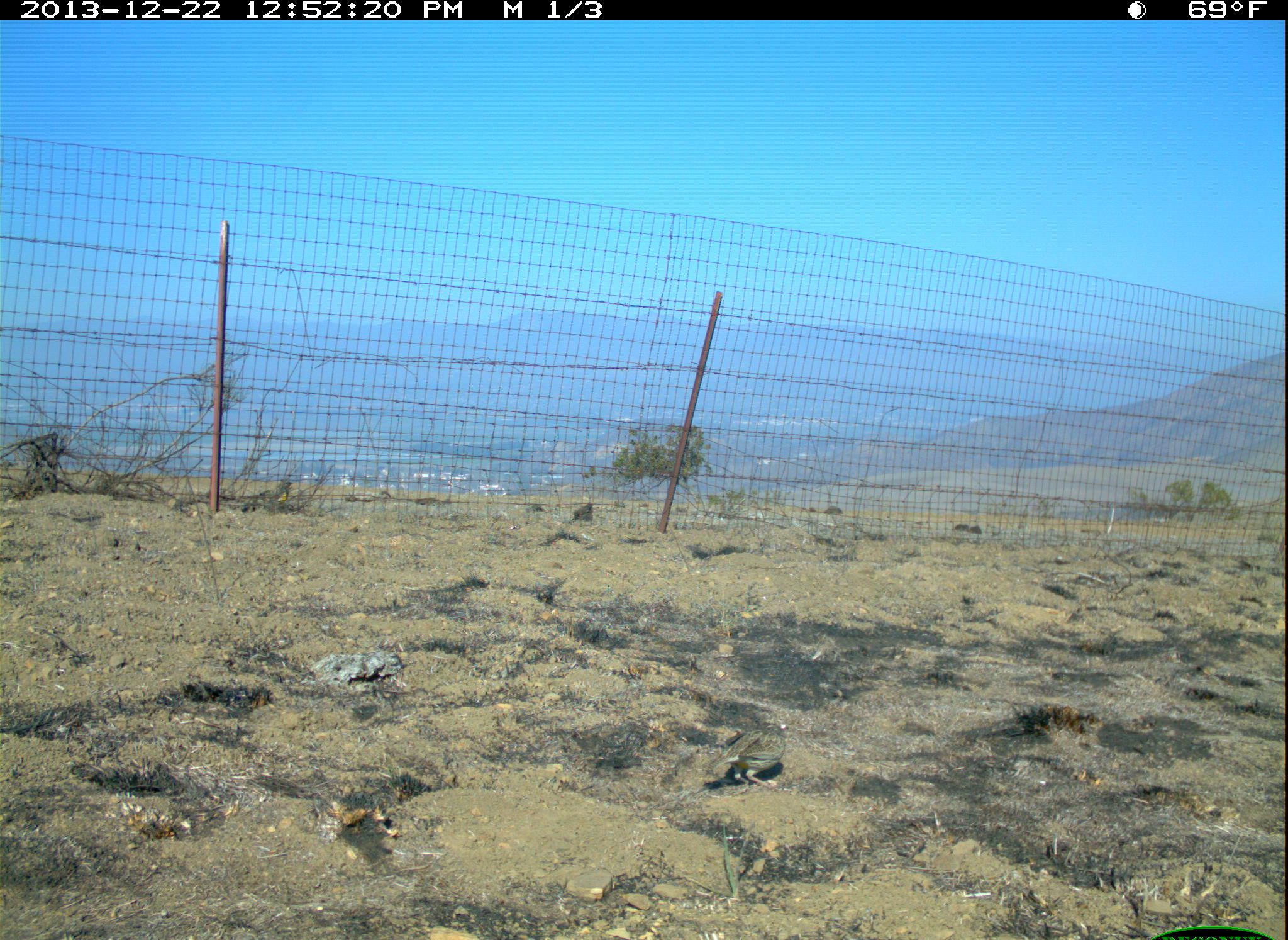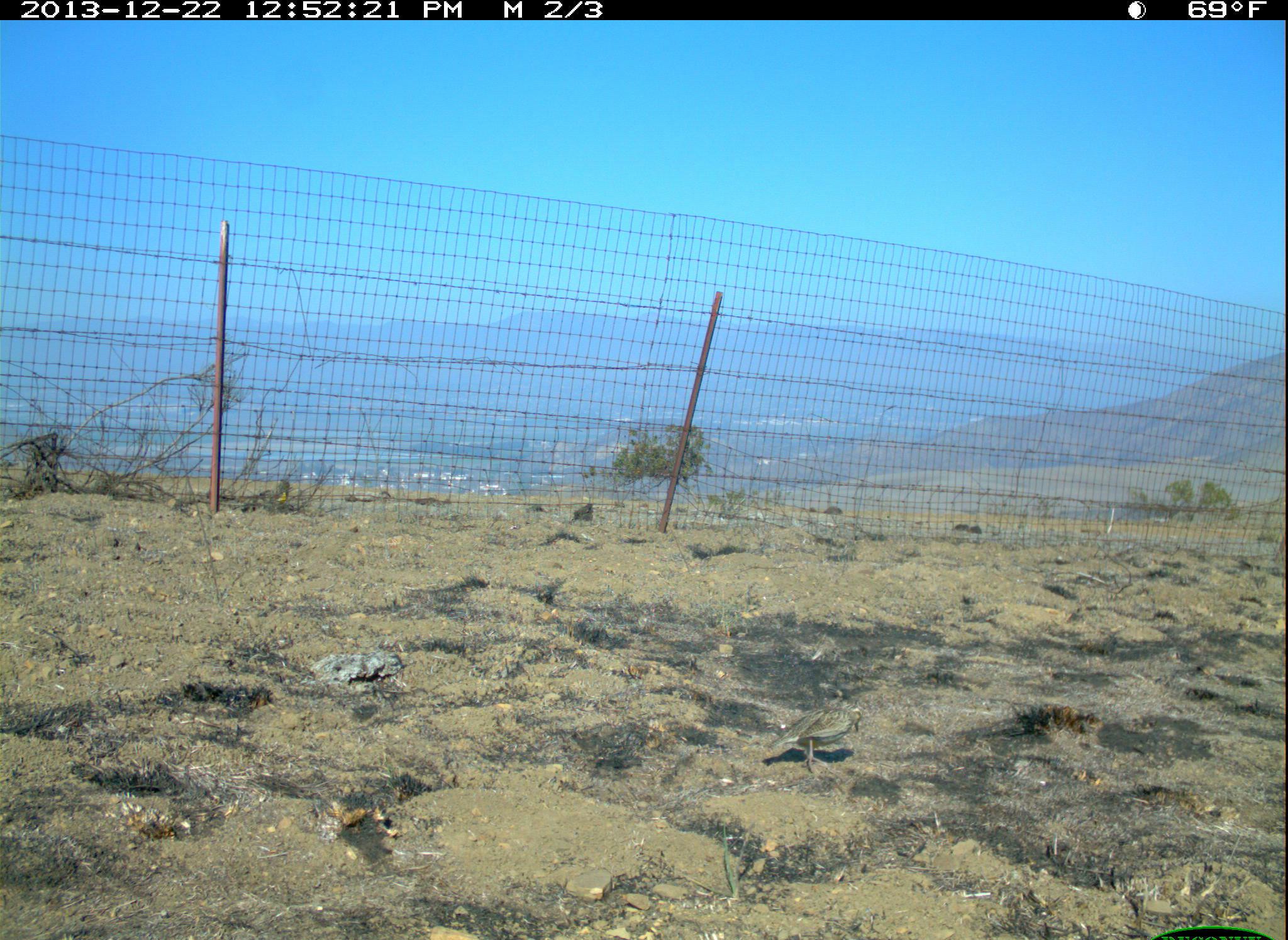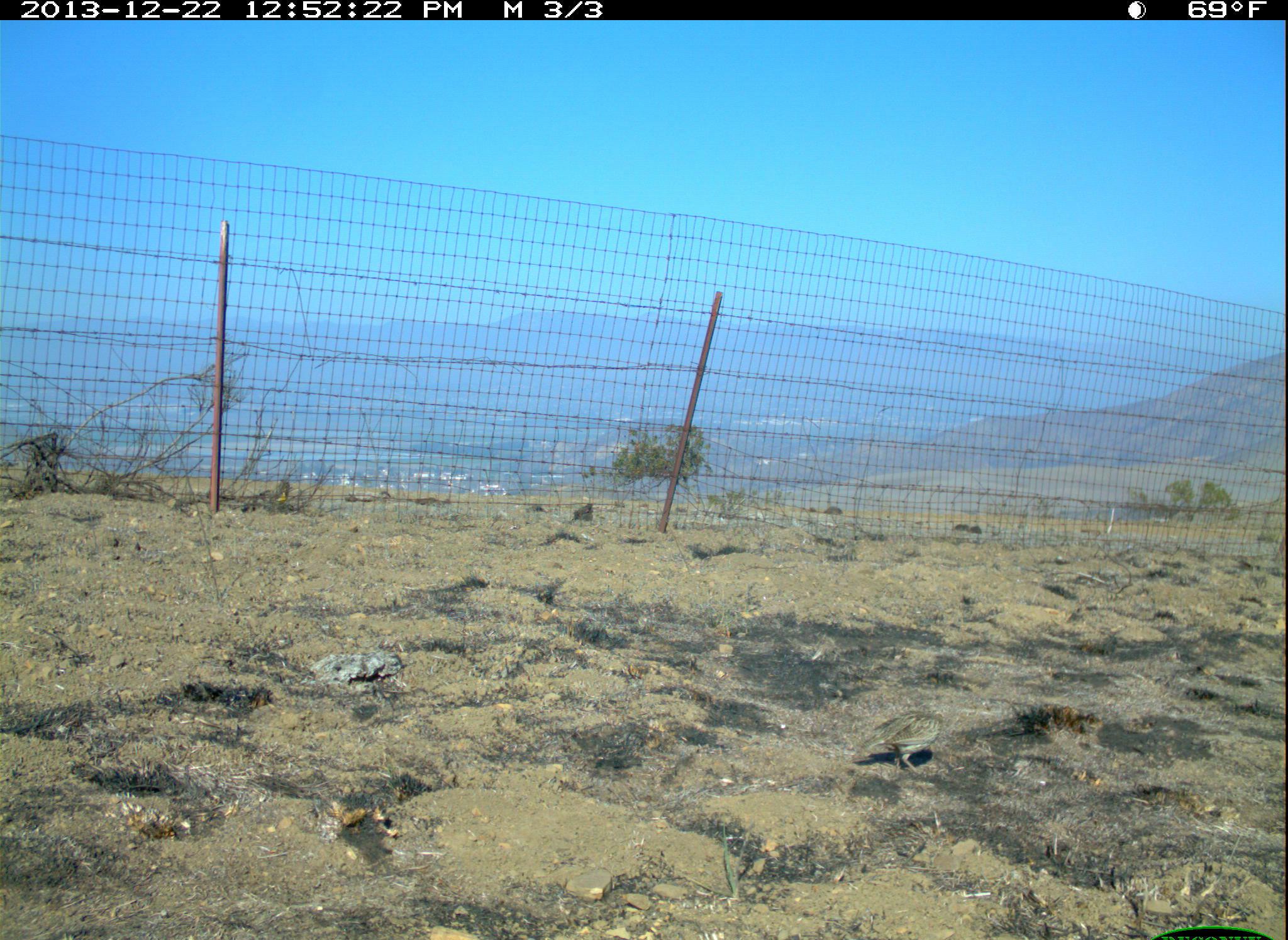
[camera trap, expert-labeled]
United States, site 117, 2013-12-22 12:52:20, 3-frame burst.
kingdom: Animalia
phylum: Chordata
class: Aves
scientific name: Aves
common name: bird